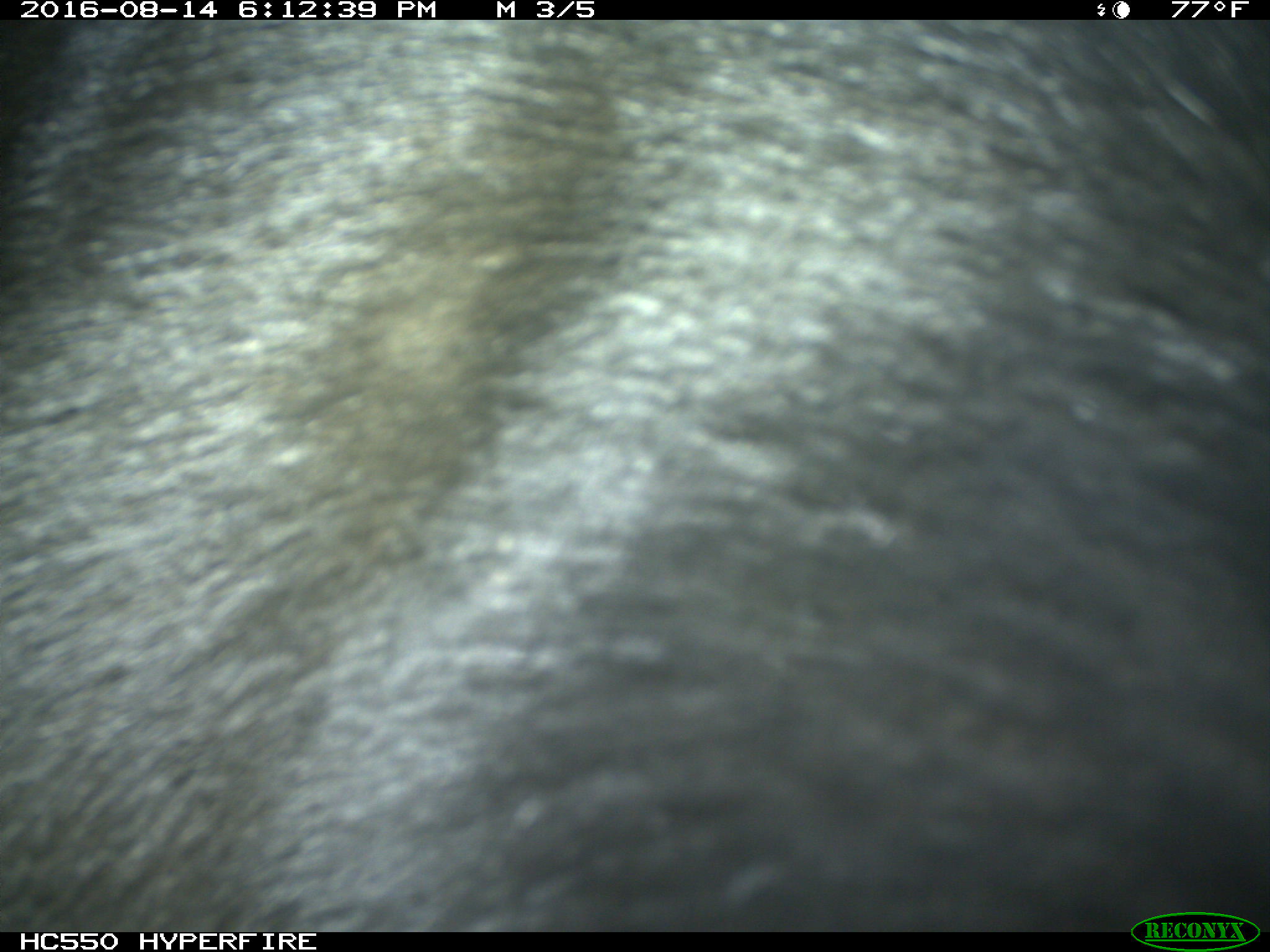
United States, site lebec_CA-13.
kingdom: Animalia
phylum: Chordata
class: Mammalia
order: Carnivora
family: Ursidae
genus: Ursus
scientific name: Ursus americanus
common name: american black bear